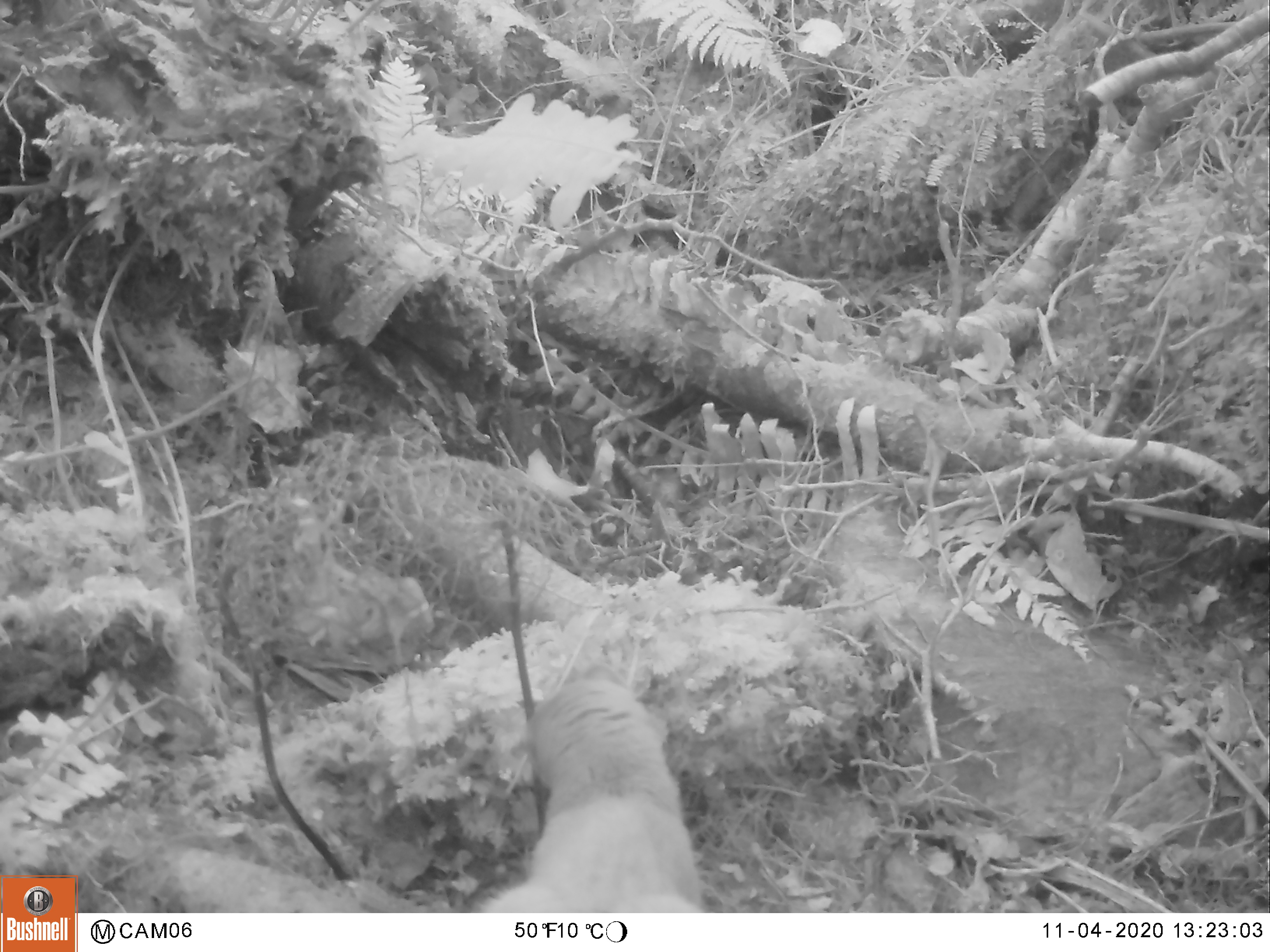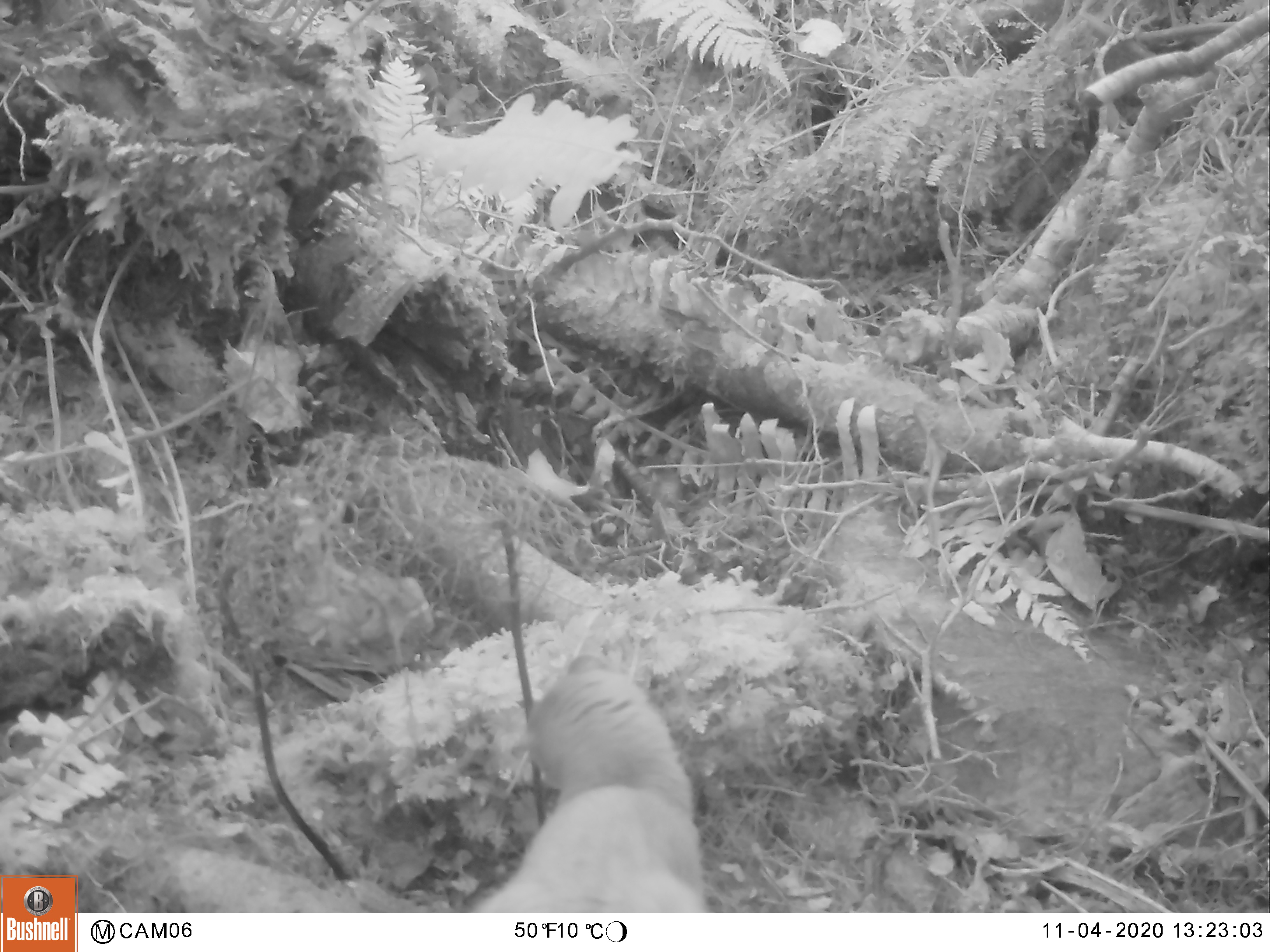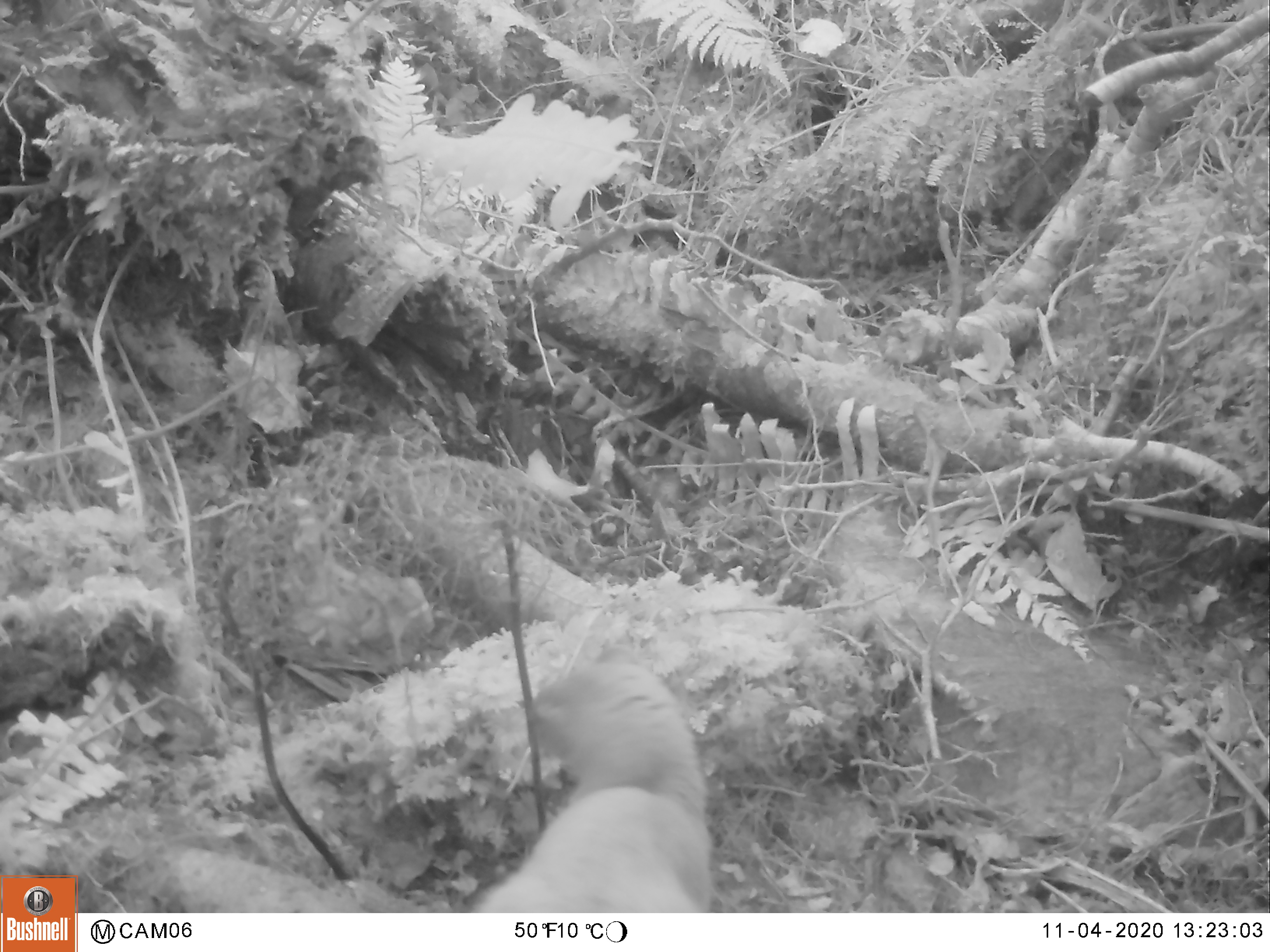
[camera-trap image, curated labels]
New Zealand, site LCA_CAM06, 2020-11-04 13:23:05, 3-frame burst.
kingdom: Animalia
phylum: Chordata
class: Mammalia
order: Carnivora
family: Mustelidae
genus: Mustela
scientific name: Mustela erminea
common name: stoat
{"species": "stoat (Mustela erminea)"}